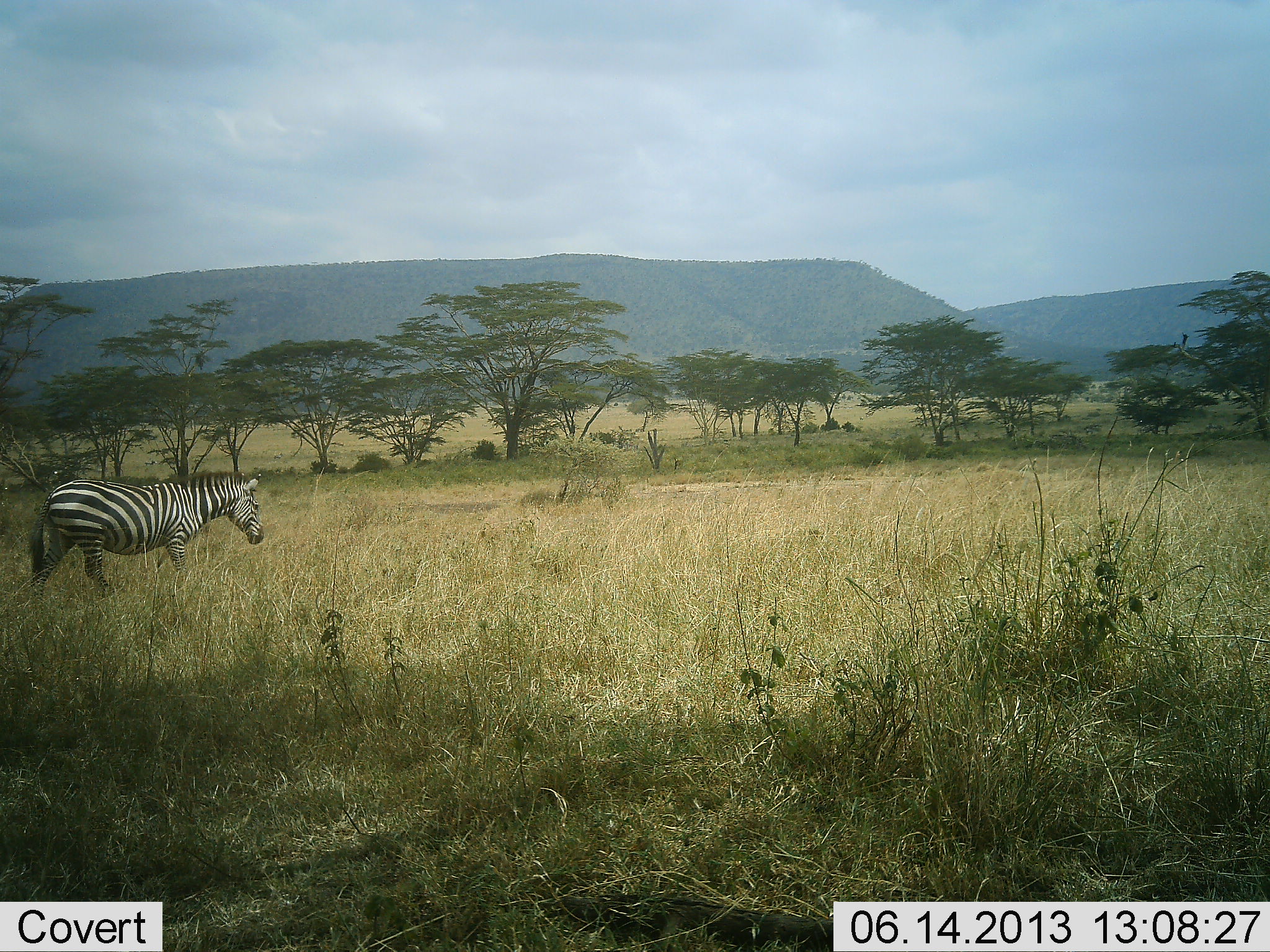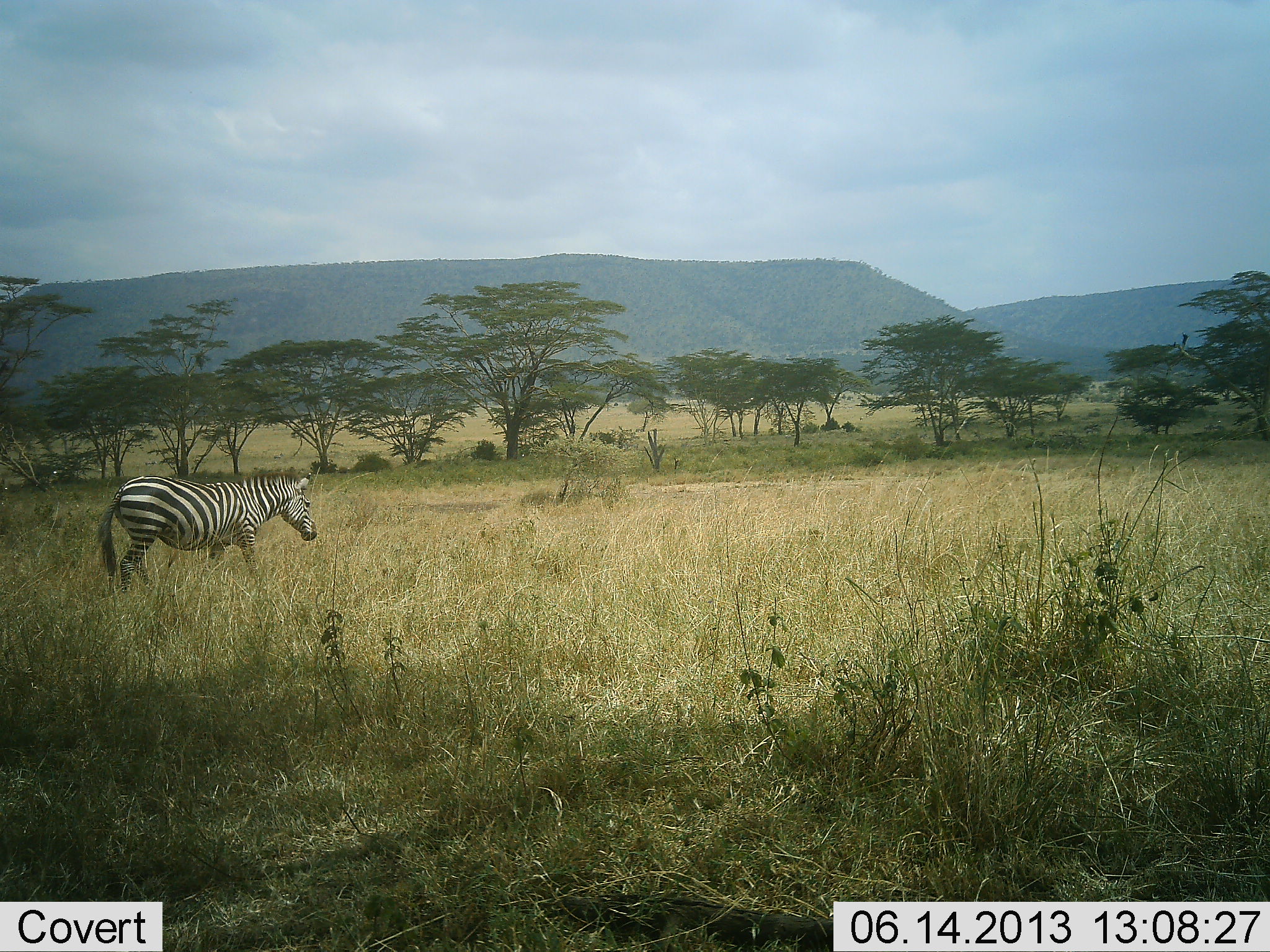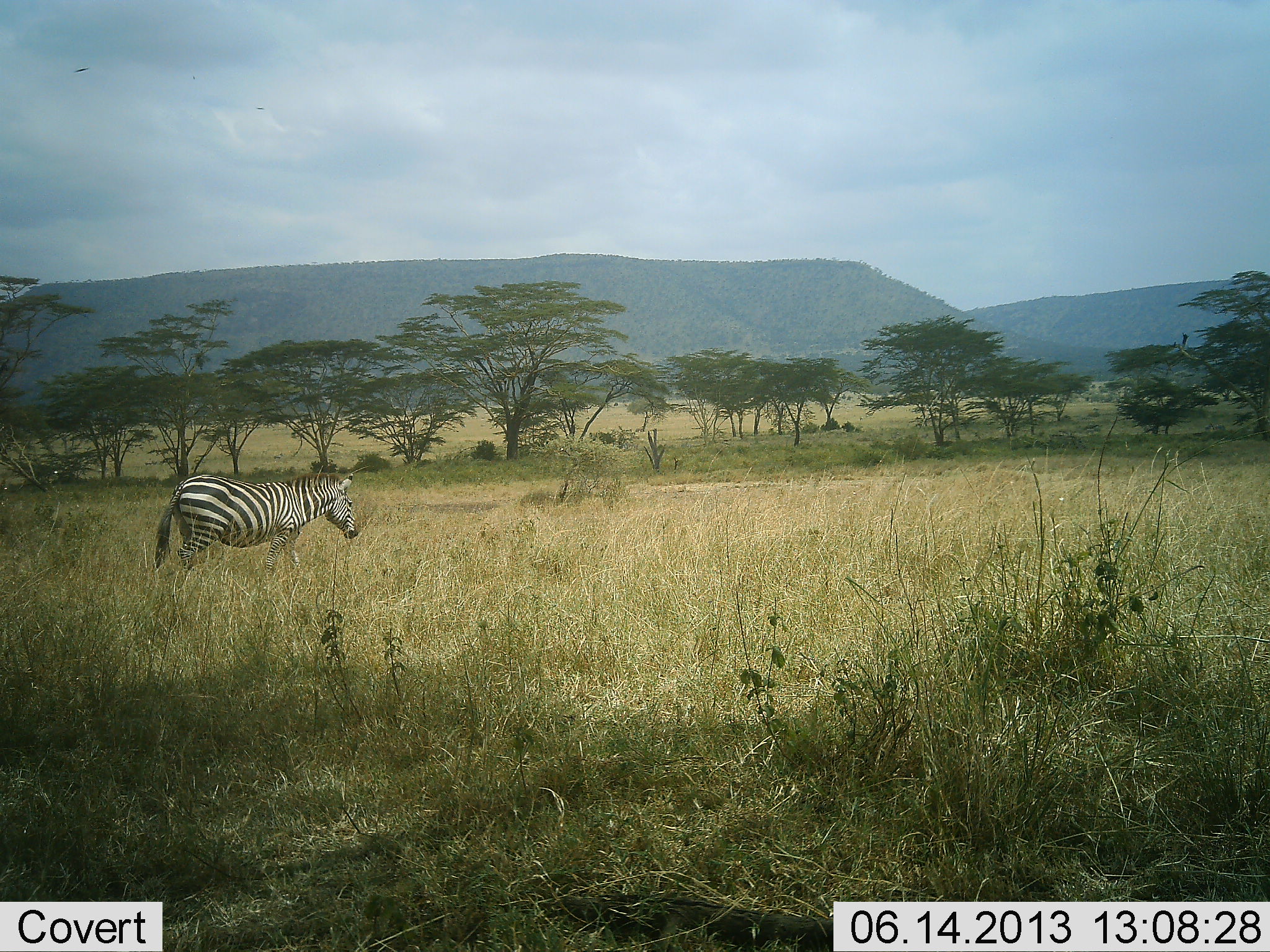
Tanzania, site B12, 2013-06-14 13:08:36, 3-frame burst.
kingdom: Animalia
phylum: Chordata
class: Mammalia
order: Perissodactyla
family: Equidae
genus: Equus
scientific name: Equus quagga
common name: plains zebra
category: zebra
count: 1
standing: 3%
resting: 0%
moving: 100%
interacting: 0%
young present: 0%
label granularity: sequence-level